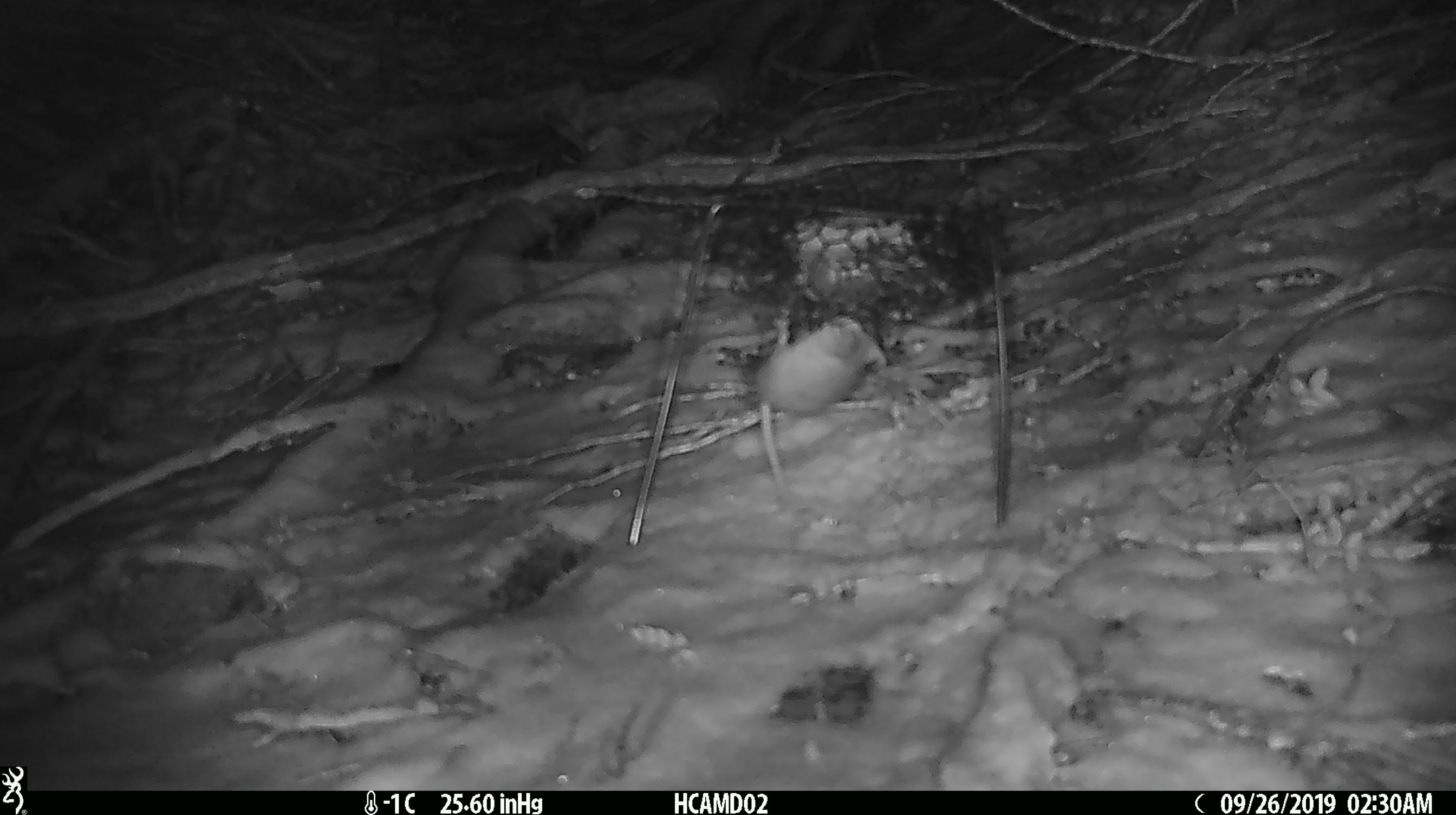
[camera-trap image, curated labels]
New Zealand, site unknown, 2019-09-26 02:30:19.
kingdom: Animalia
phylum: Chordata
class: Mammalia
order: Rodentia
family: Muridae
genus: Mus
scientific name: Mus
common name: mouse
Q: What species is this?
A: Mouse (Mus).